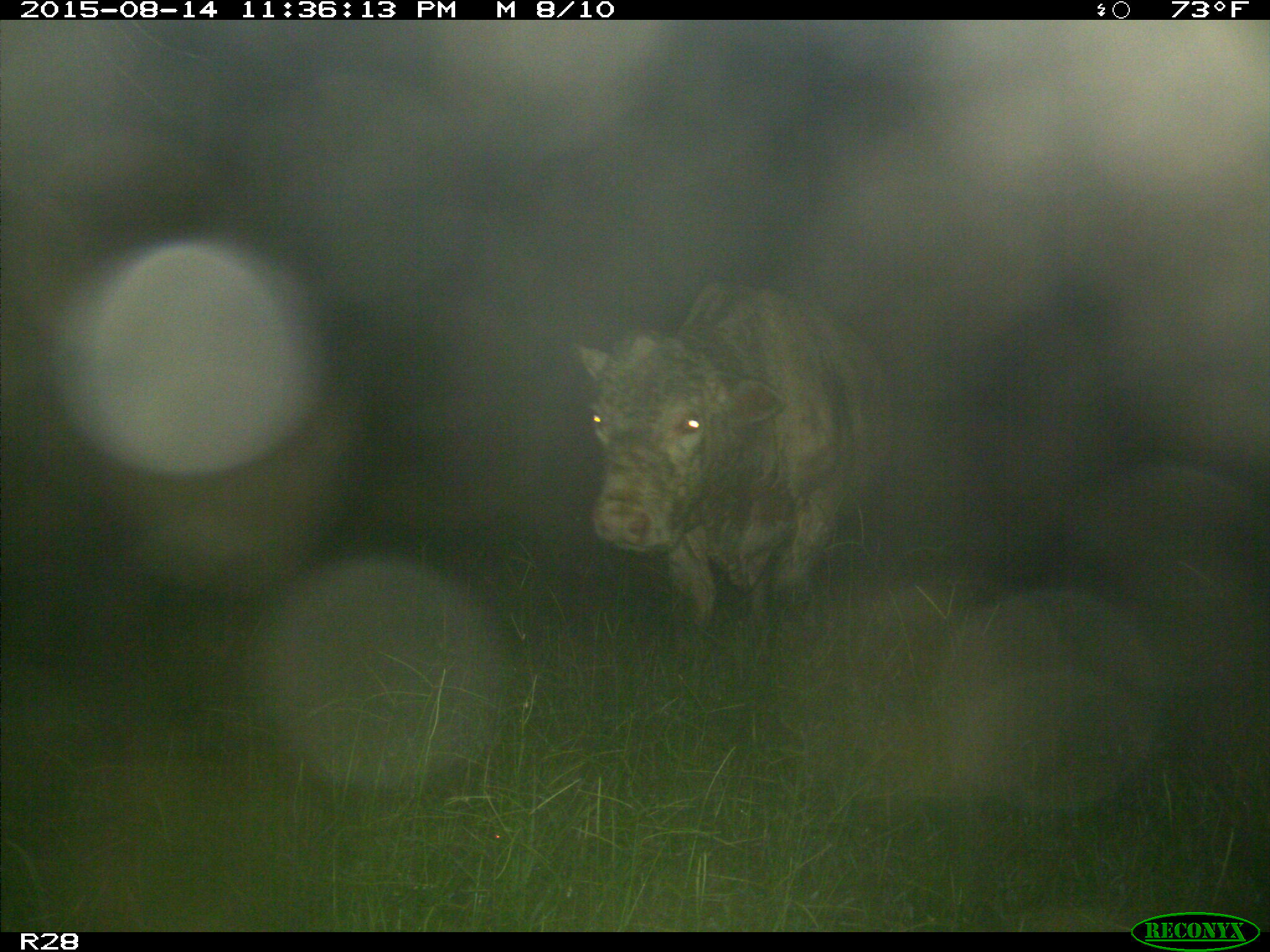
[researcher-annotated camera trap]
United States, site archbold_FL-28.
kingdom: Animalia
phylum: Chordata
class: Mammalia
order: Artiodactyla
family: Bovidae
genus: Bos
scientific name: Bos taurus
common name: domestic cow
Bos taurus (domestic cow).